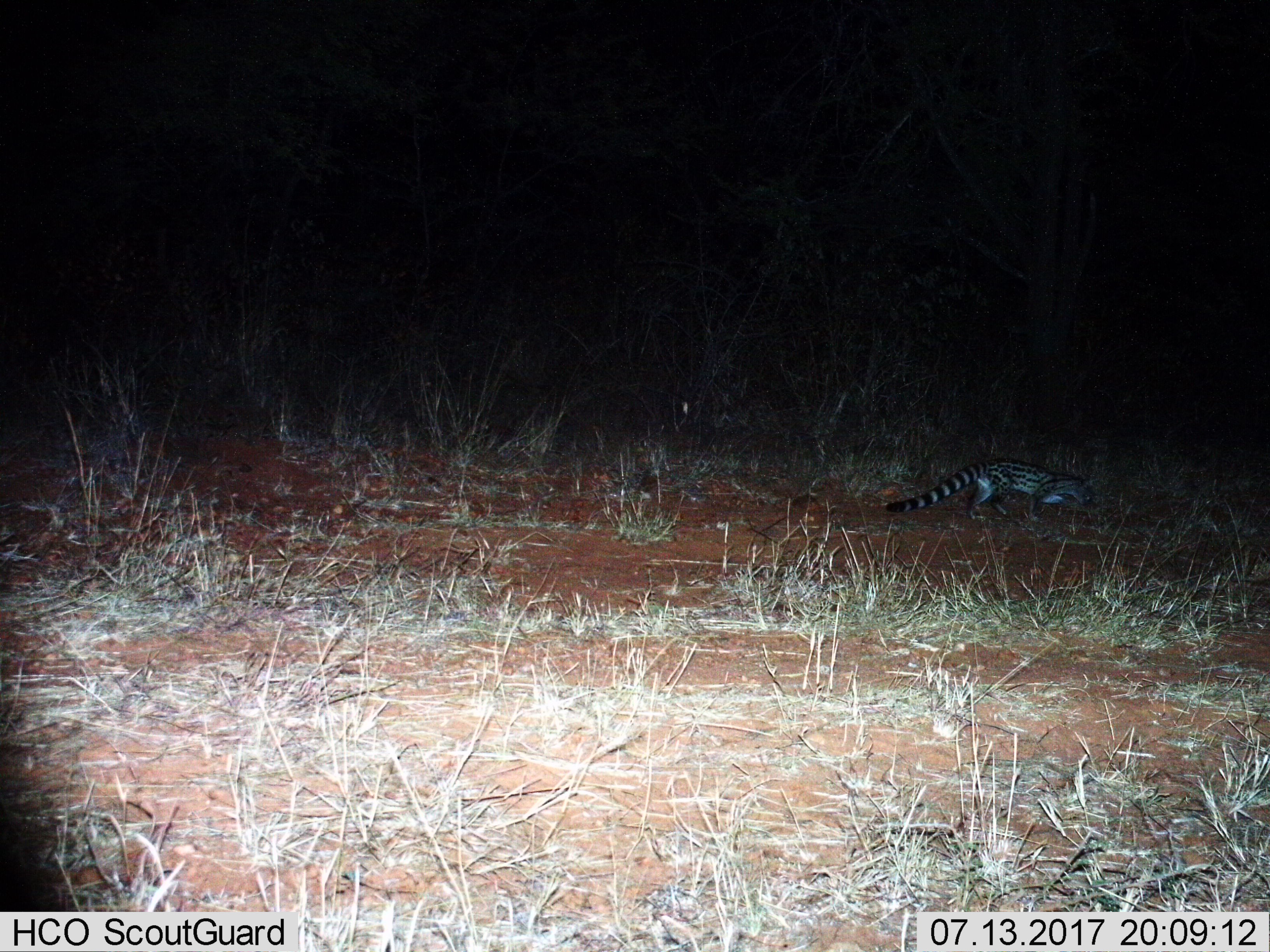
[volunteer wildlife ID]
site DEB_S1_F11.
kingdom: Animalia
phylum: Chordata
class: Mammalia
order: Carnivora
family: Viverridae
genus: Genetta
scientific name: Genetta genetta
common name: small-spotted genet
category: genetcommonsmallspotted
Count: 1.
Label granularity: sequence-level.